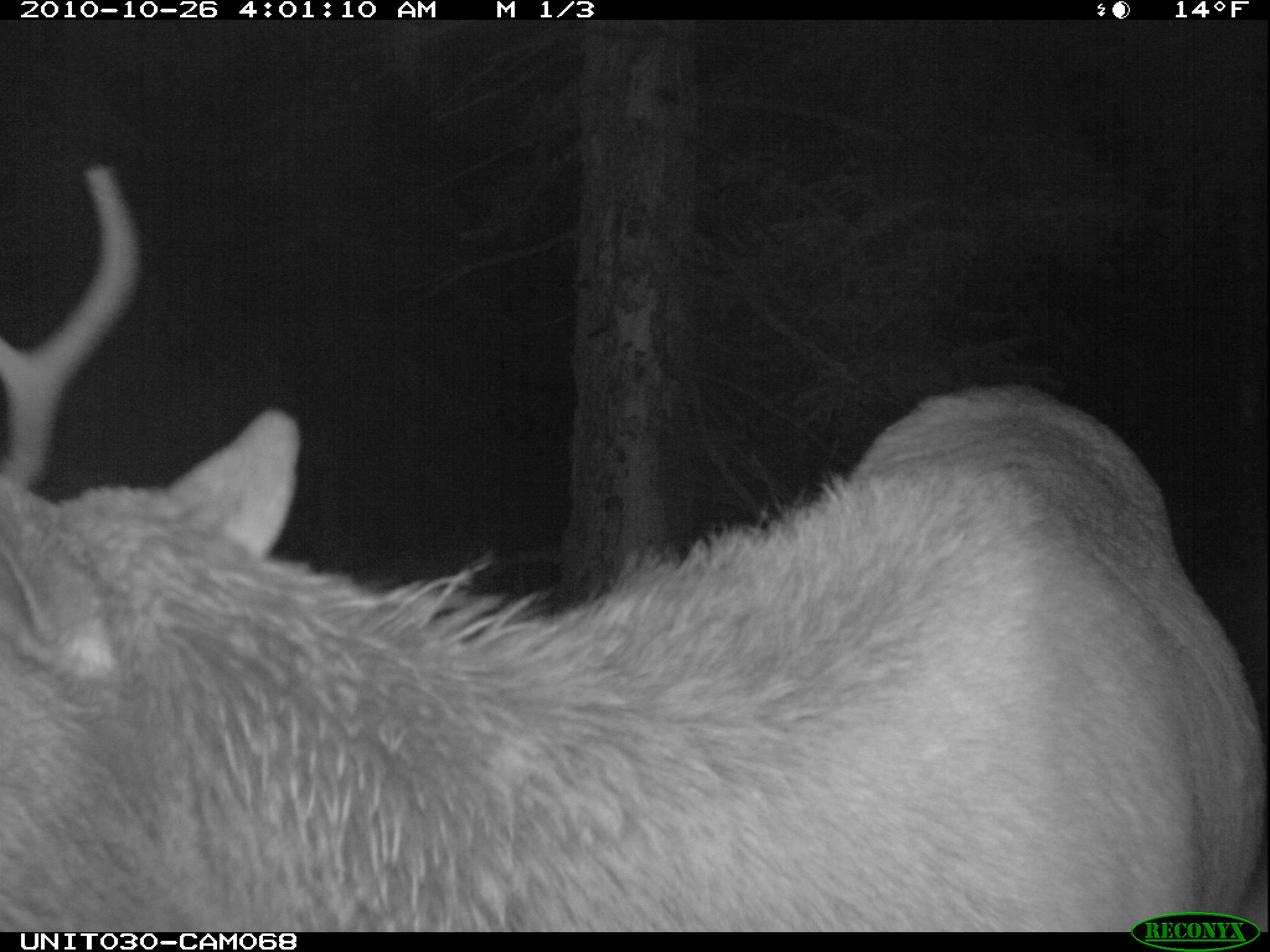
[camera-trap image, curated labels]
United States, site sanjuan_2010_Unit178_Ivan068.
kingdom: Animalia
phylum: Chordata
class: Mammalia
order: Artiodactyla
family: Cervidae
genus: Cervus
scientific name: Cervus elaphus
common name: red deer